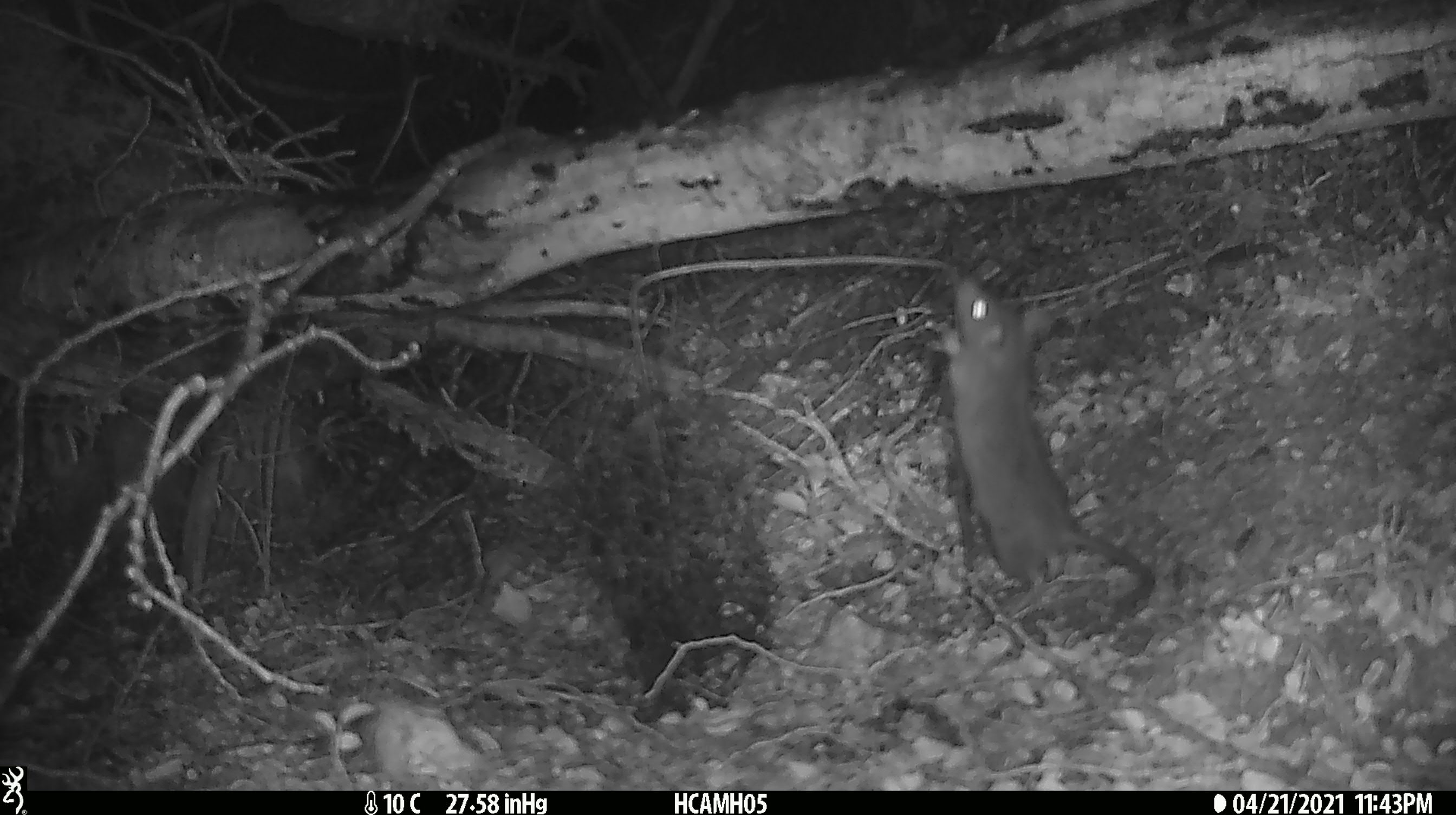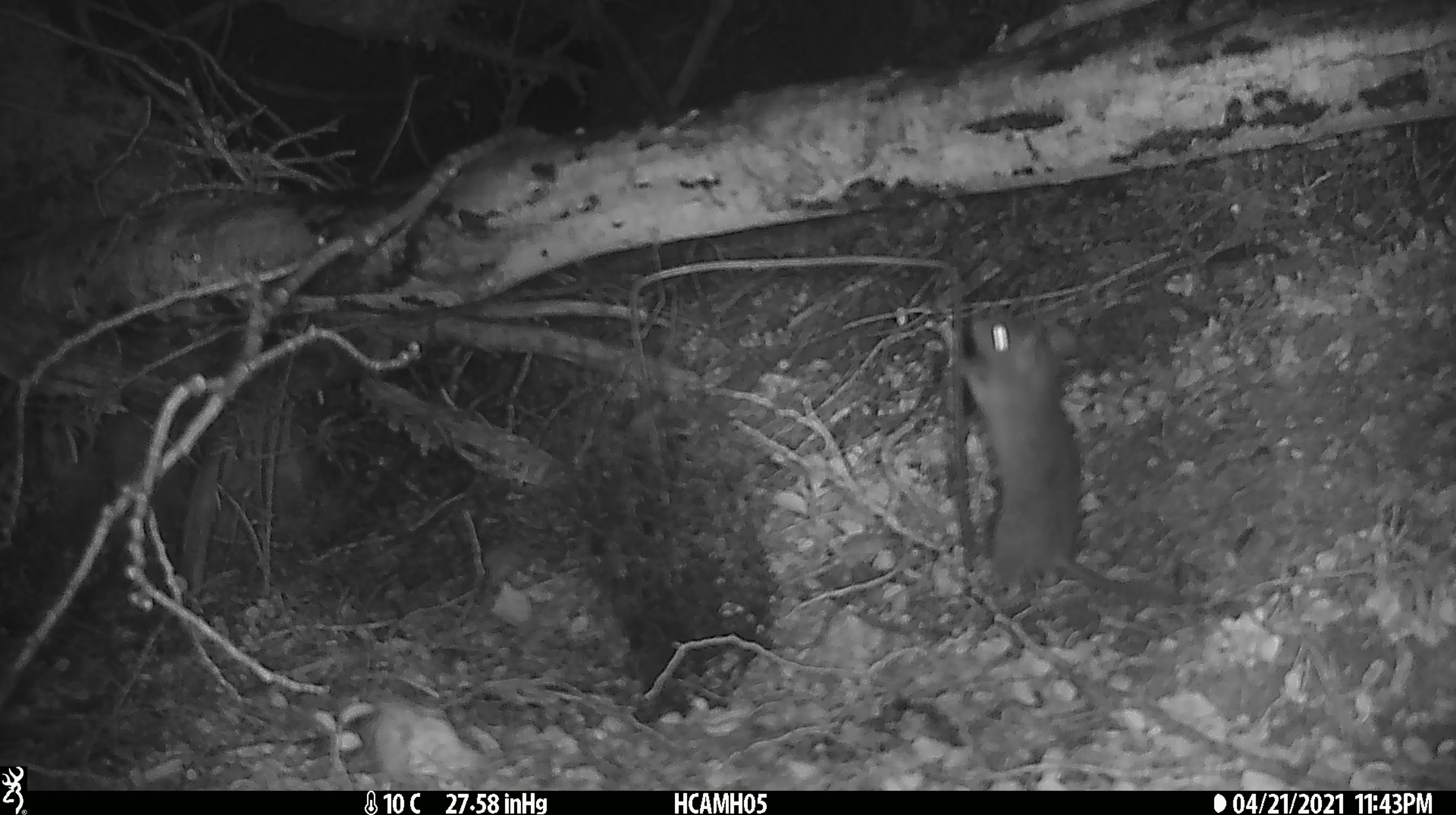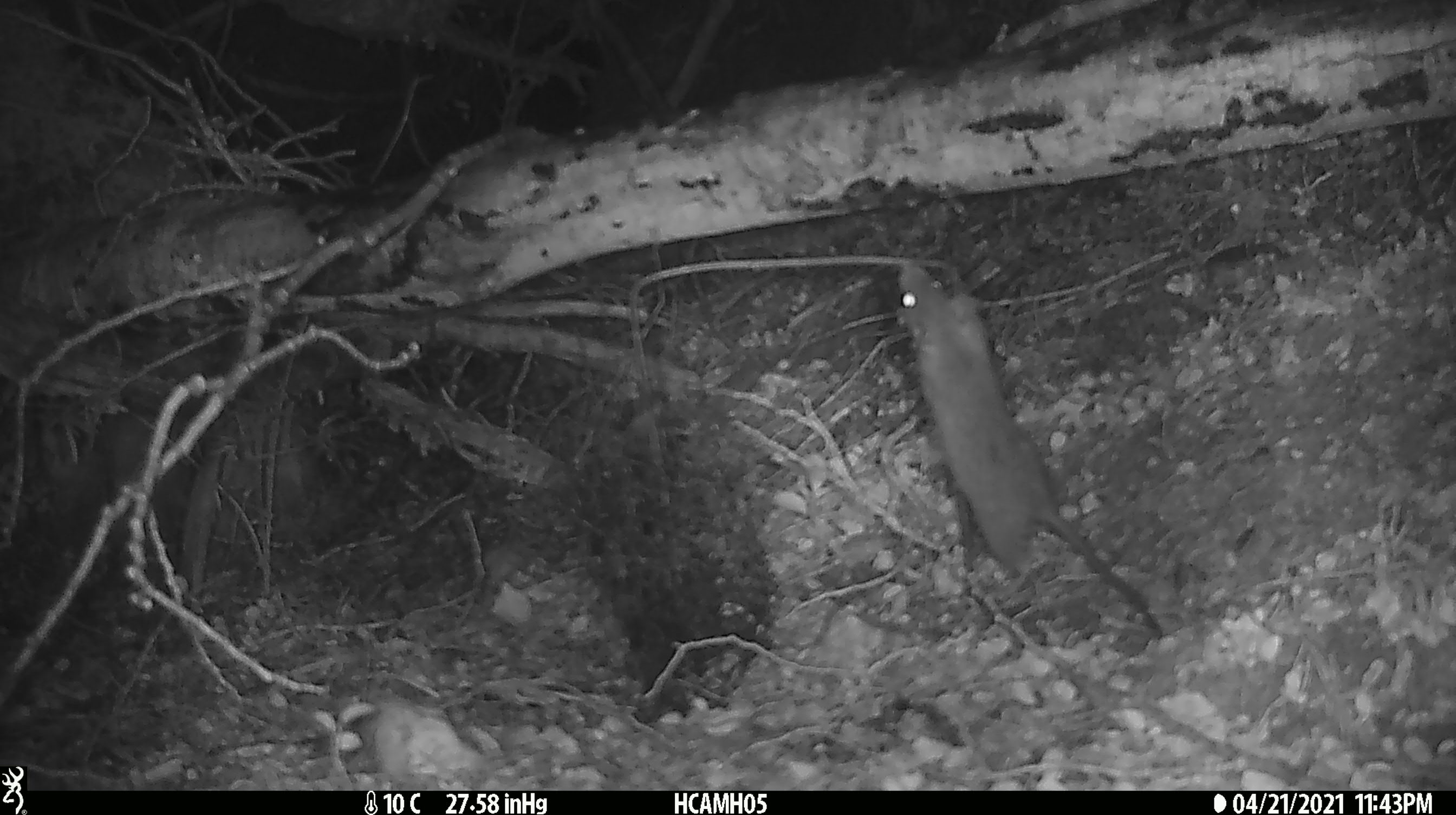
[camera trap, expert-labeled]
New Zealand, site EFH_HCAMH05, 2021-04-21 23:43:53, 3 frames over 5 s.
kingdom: Animalia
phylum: Chordata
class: Mammalia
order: Rodentia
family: Muridae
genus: Rattus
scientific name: Rattus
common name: rat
Rat (Rattus).